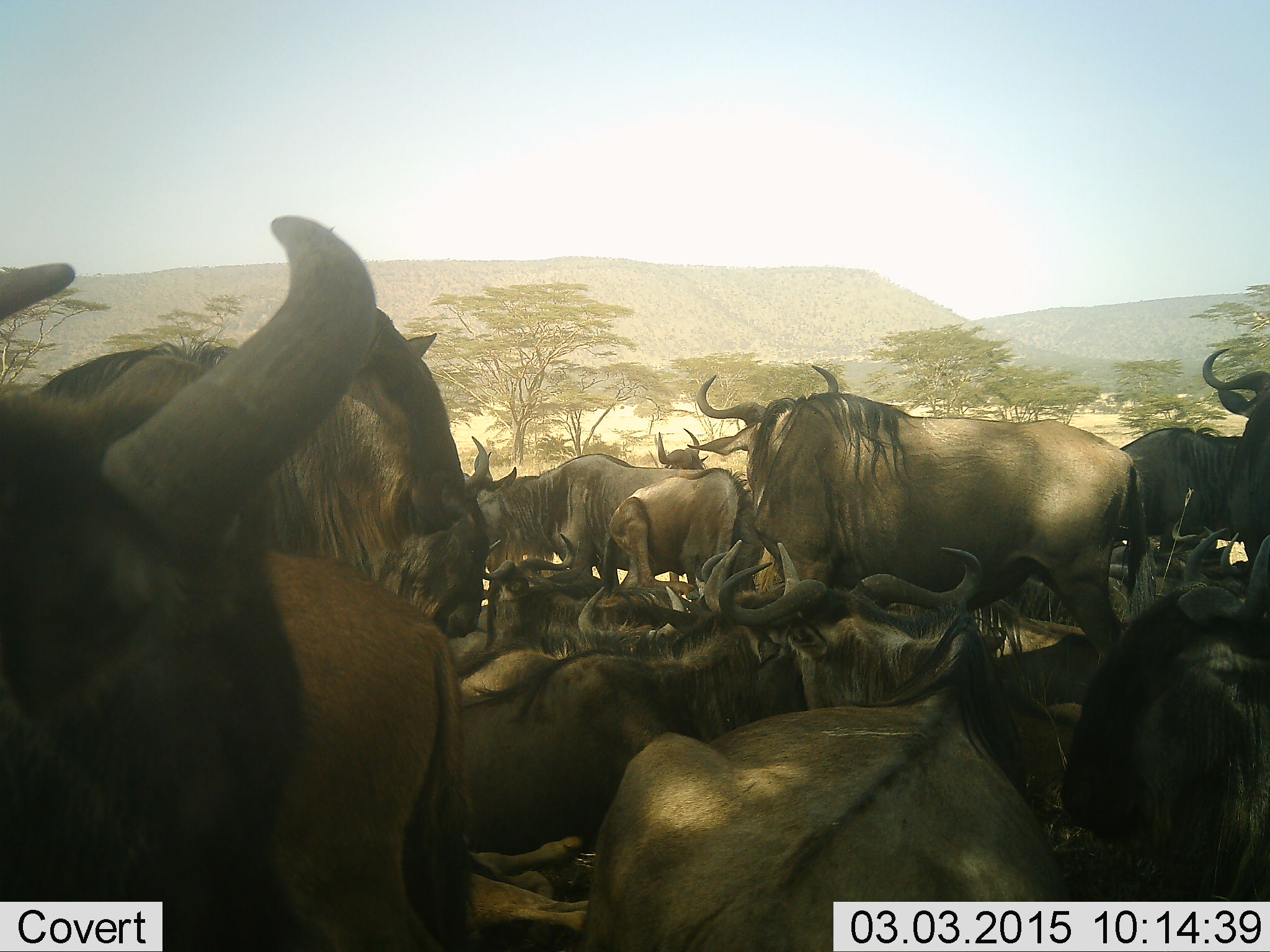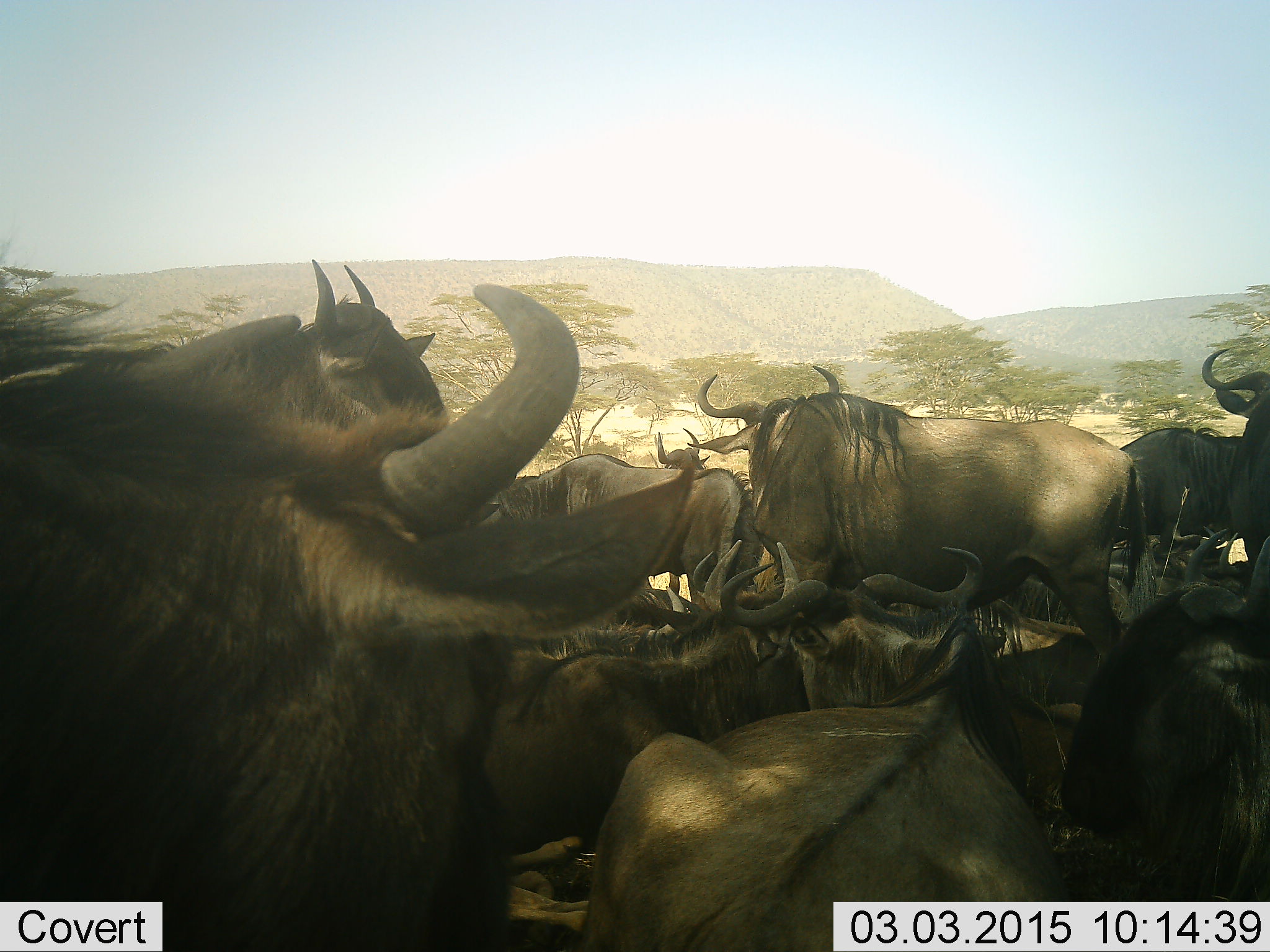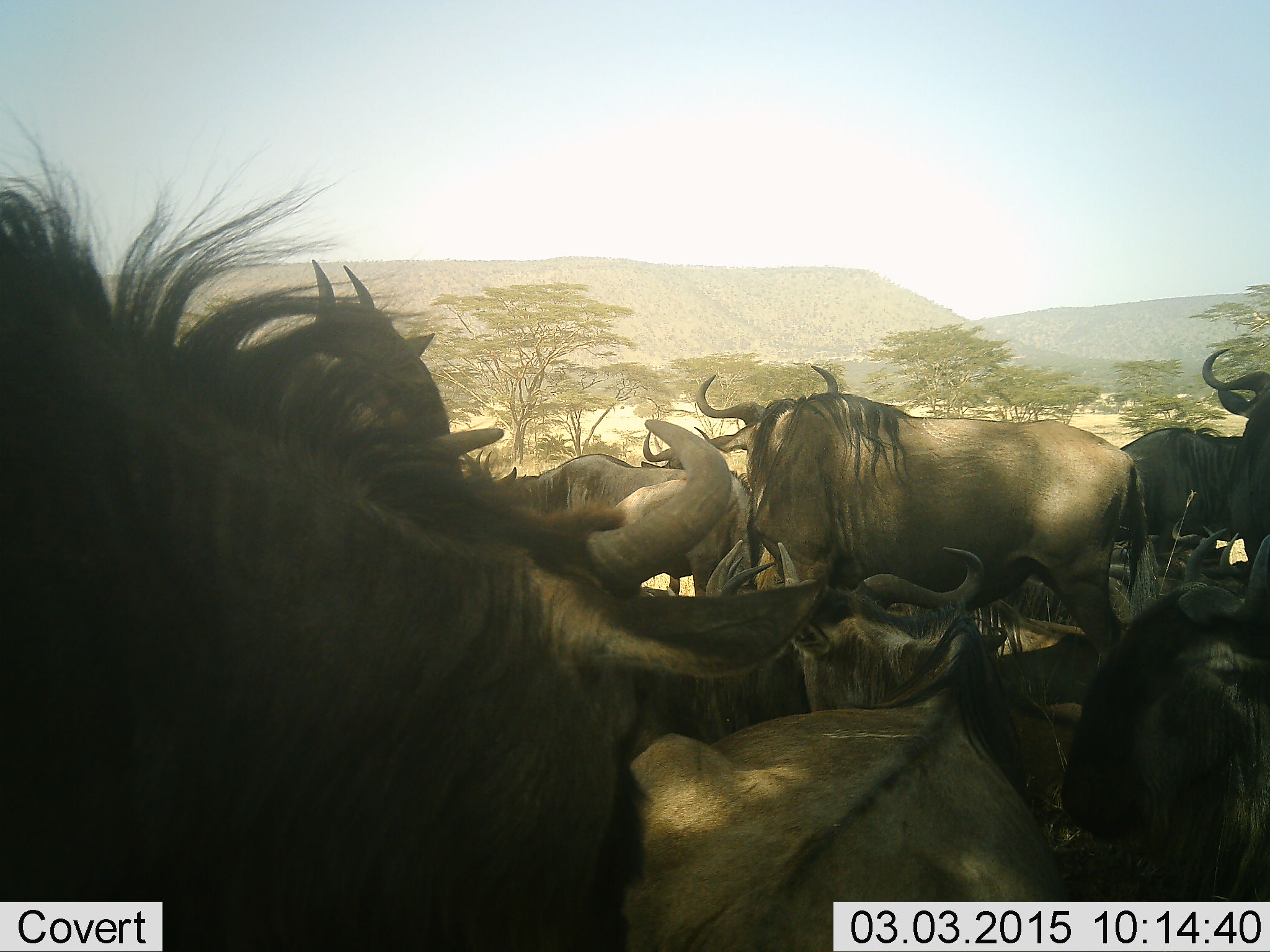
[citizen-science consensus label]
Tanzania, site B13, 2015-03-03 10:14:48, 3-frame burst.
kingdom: Animalia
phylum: Chordata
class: Mammalia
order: Artiodactyla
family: Bovidae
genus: Connochaetes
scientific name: Connochaetes taurinus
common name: blue wildebeest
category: wildebeest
Wildebeest (blue wildebeest) (Connochaetes taurinus), count 11-50. Behavior (volunteer vote fractions): standing 70%, resting 90%, moving 10%, interacting 10%. Young present (vote fraction): 0%. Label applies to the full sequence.